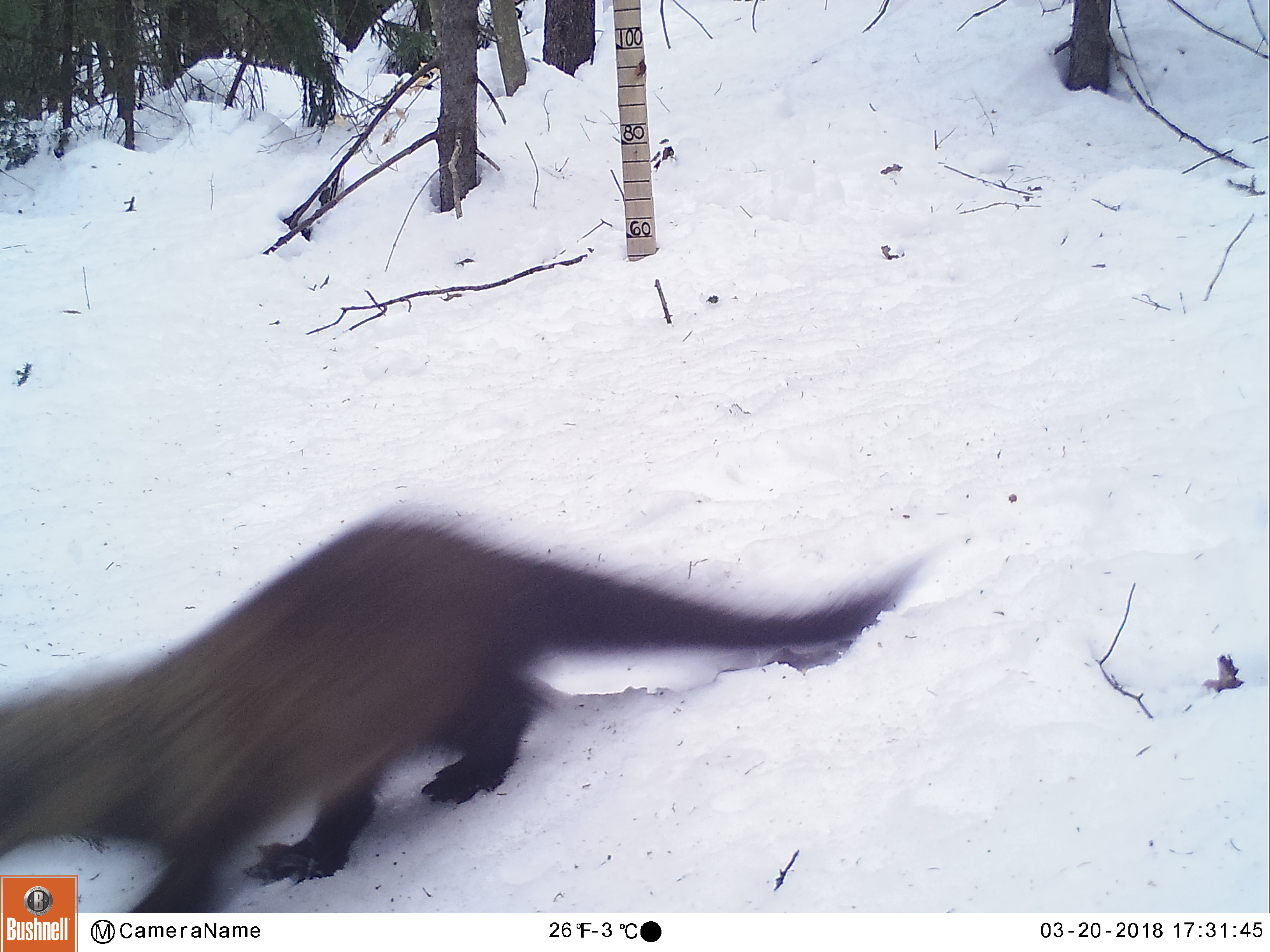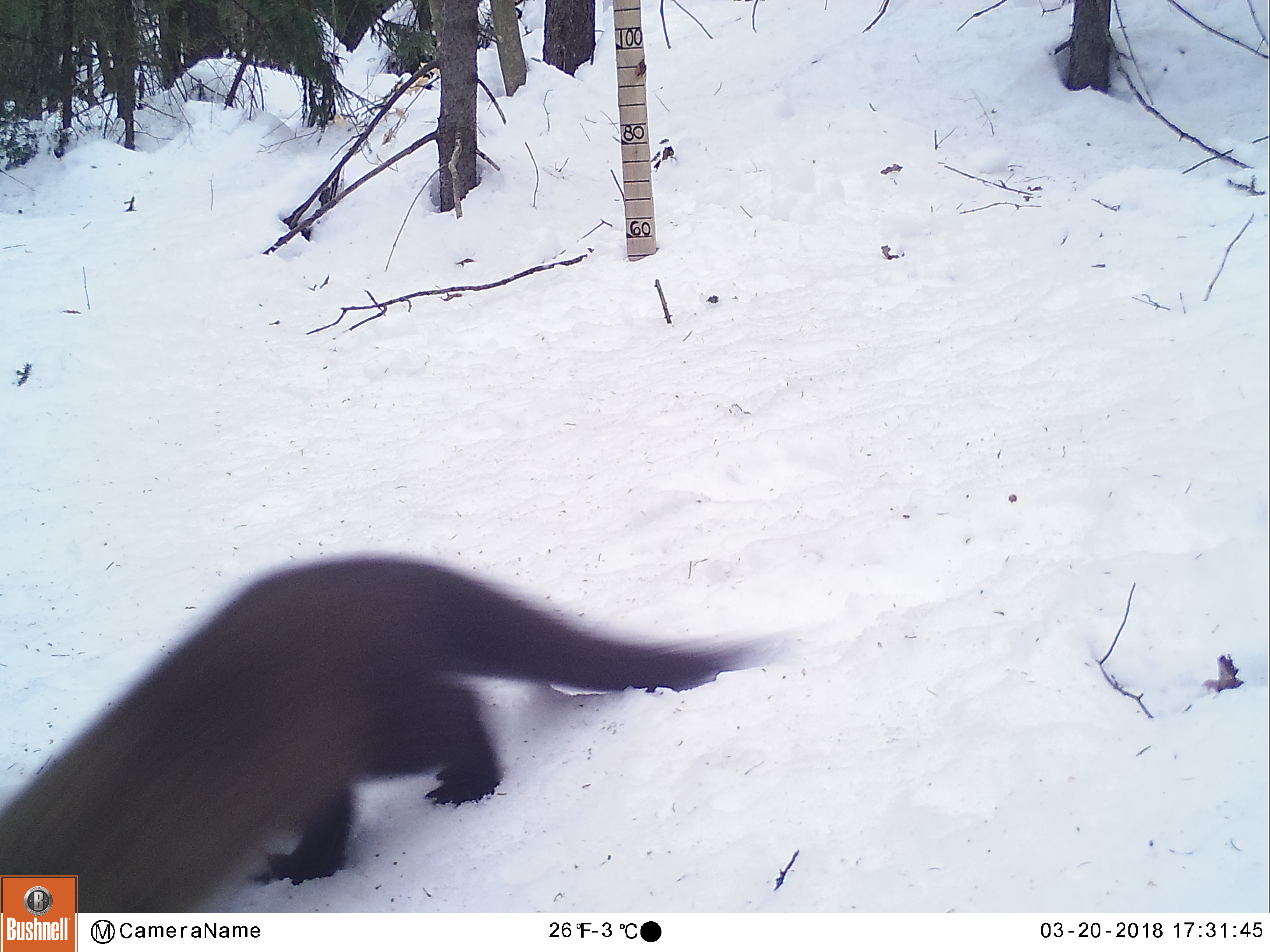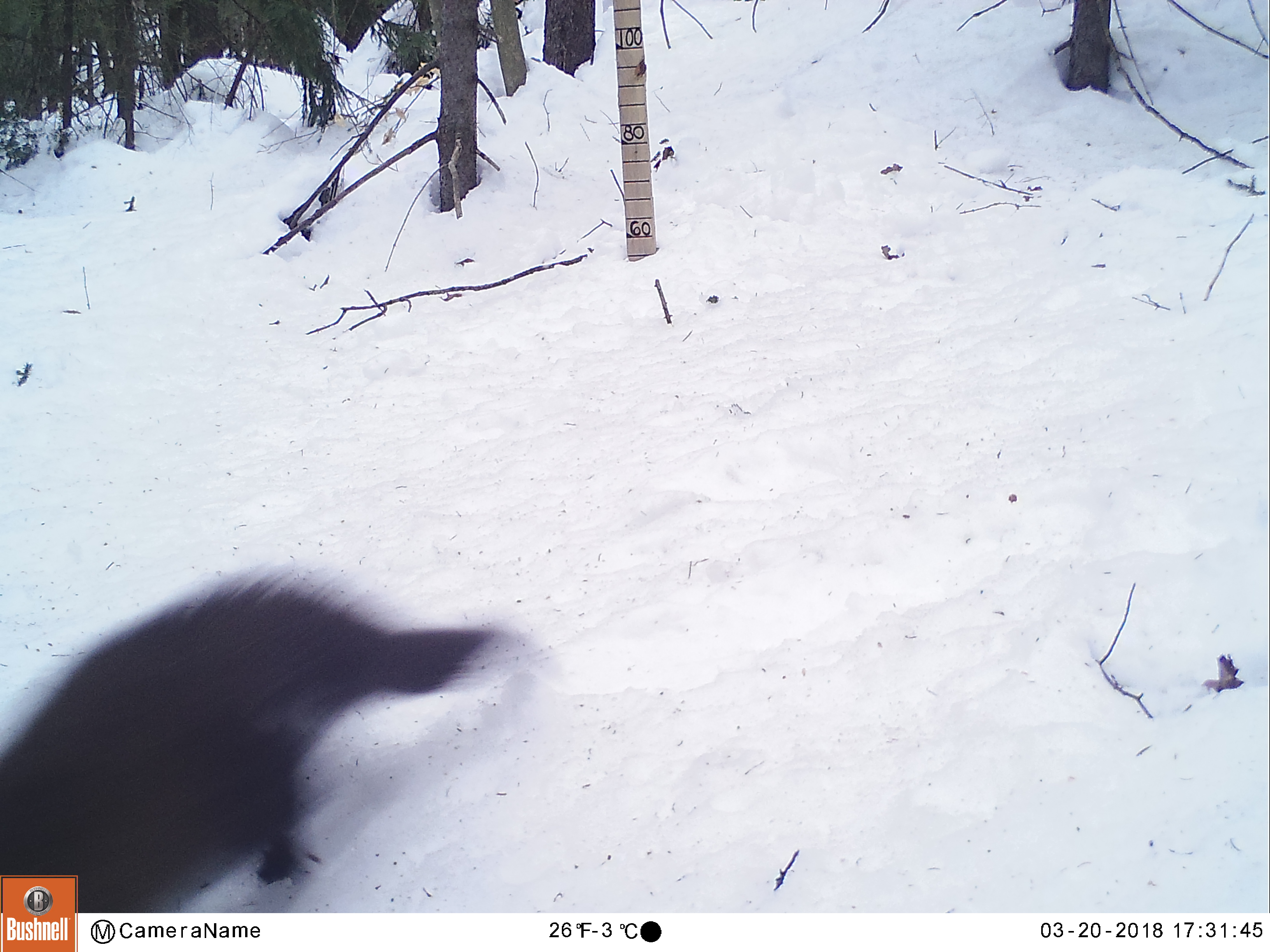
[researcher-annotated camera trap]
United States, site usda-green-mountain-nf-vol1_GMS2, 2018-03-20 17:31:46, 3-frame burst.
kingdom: Animalia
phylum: Chordata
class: Mammalia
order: Carnivora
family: Mustelidae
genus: Pekania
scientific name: Pekania pennanti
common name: fisher